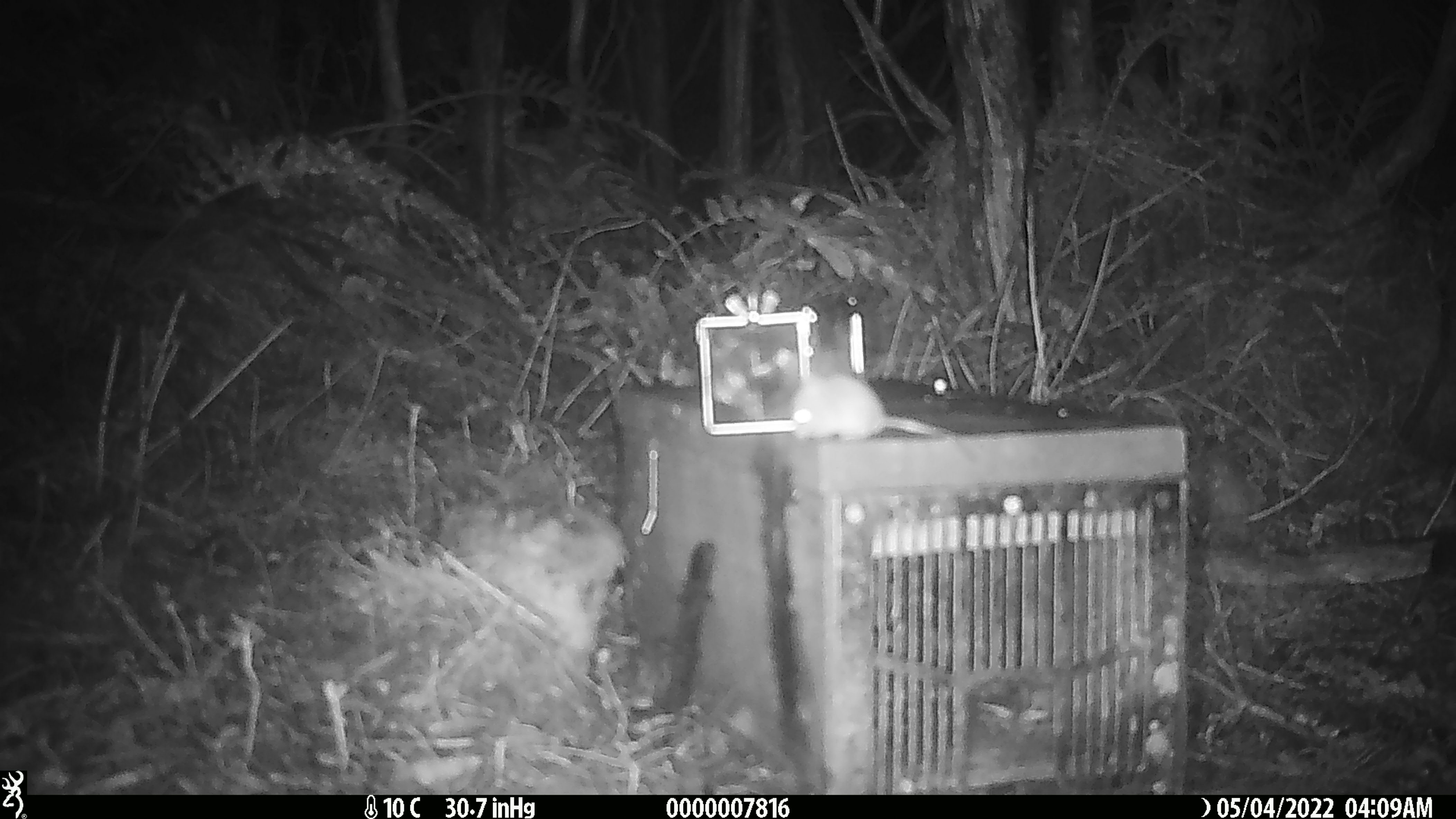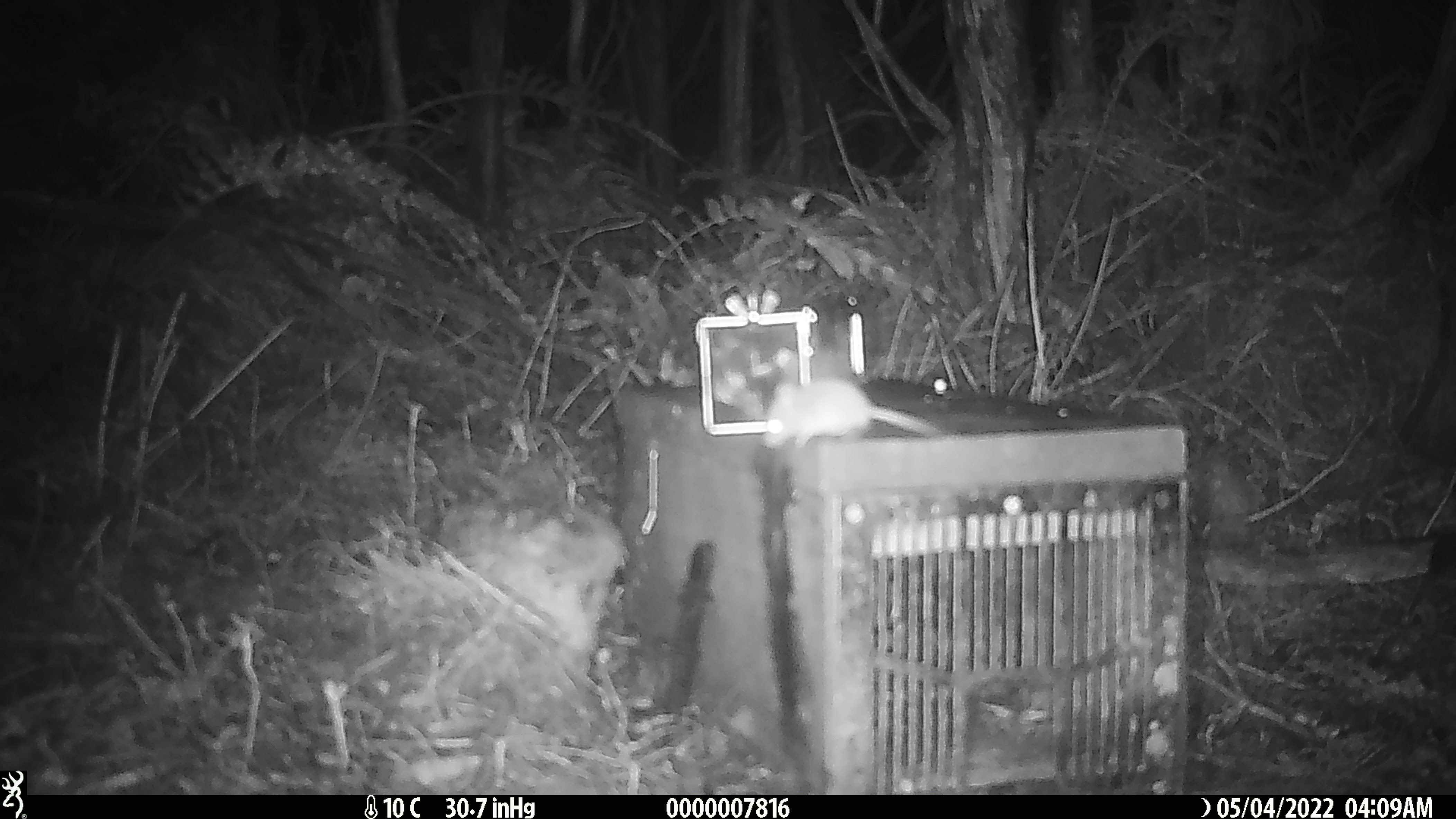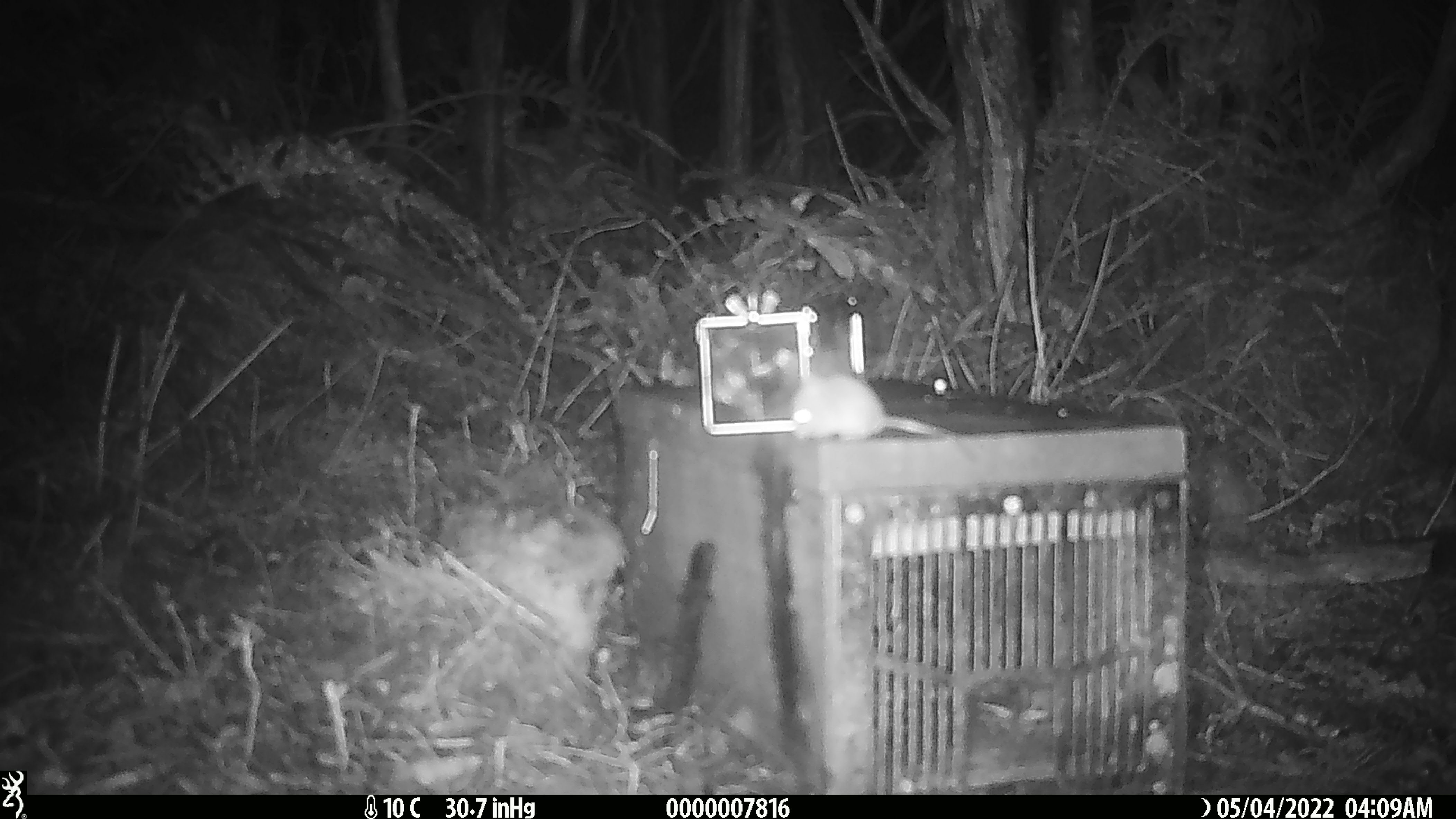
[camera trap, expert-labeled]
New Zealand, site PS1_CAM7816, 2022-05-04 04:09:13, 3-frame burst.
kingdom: Animalia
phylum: Chordata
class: Mammalia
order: Rodentia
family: Muridae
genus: Mus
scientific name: Mus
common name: mouse